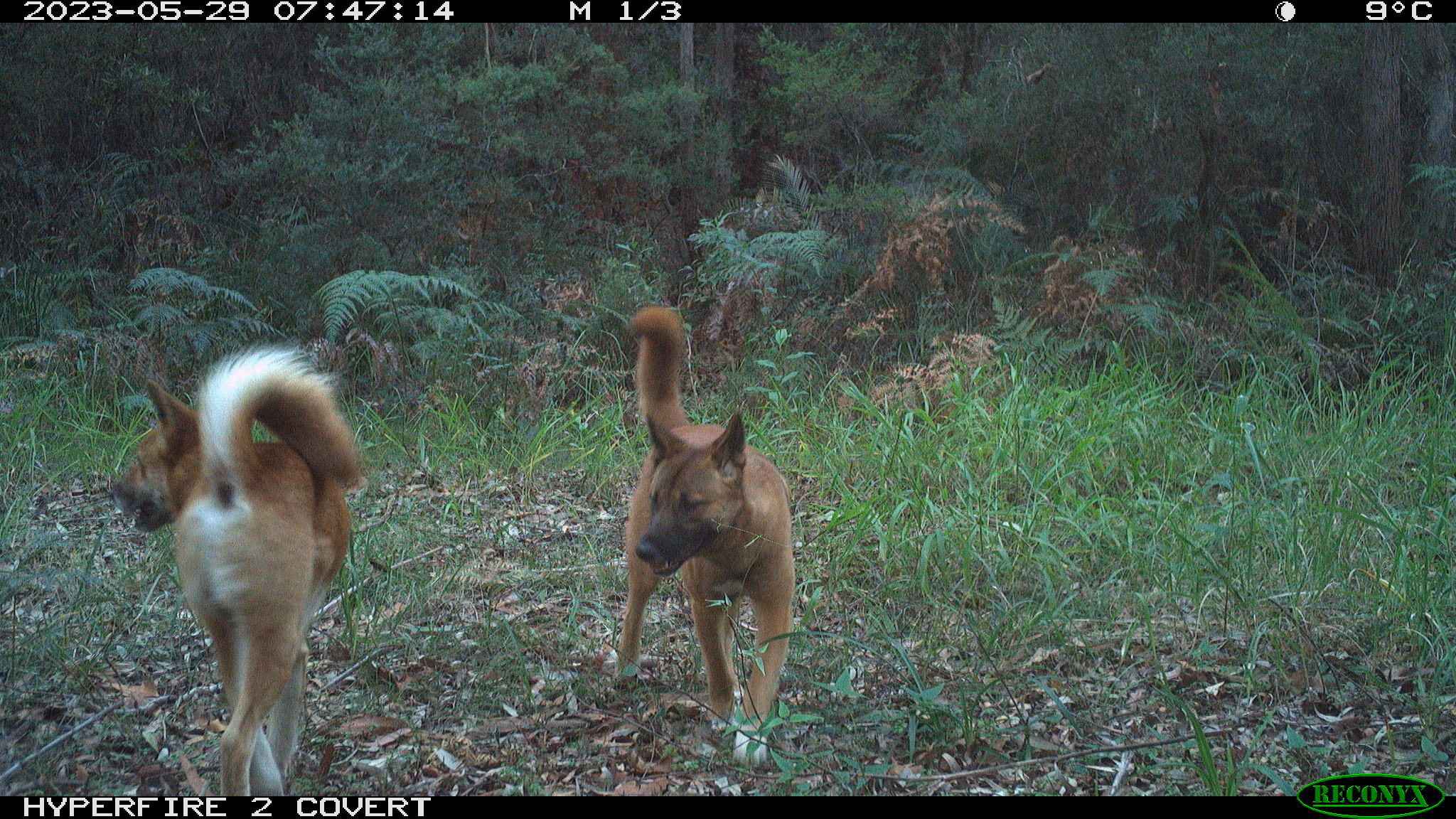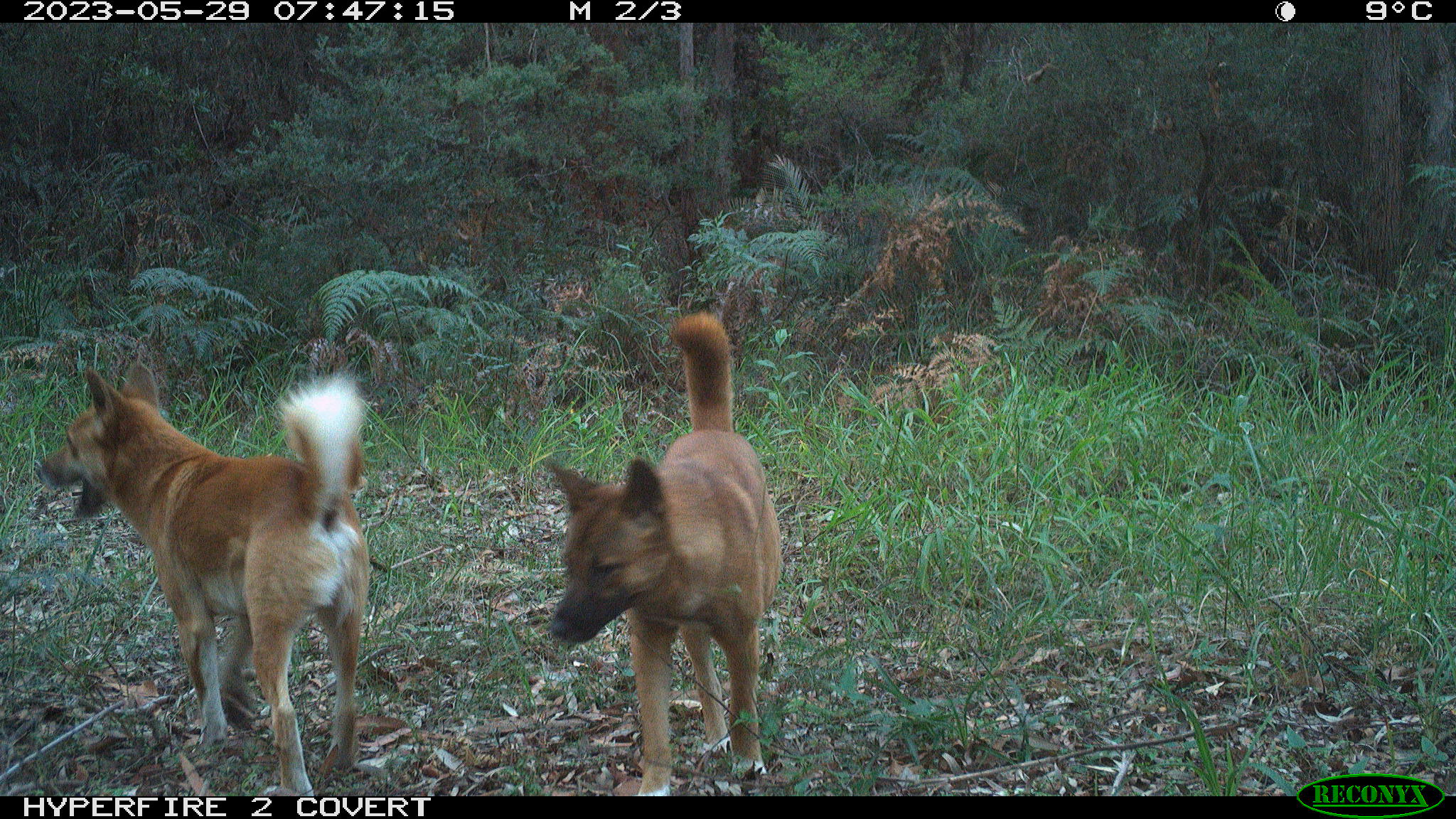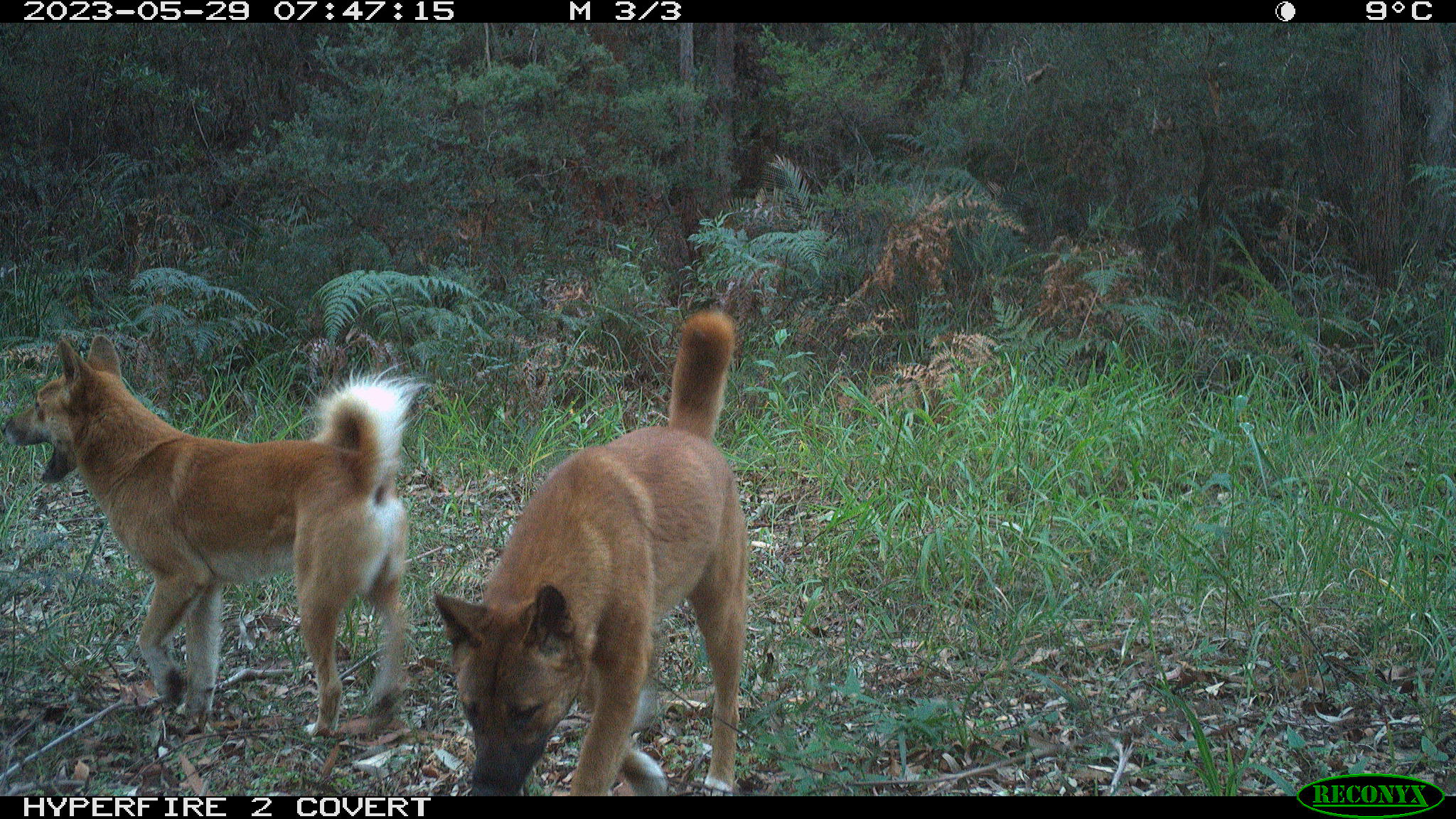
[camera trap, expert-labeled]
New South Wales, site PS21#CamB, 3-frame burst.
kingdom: Animalia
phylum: Chordata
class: Mammalia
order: Carnivora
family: Canidae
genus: Canis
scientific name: Canis familiaris dingo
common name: dingo